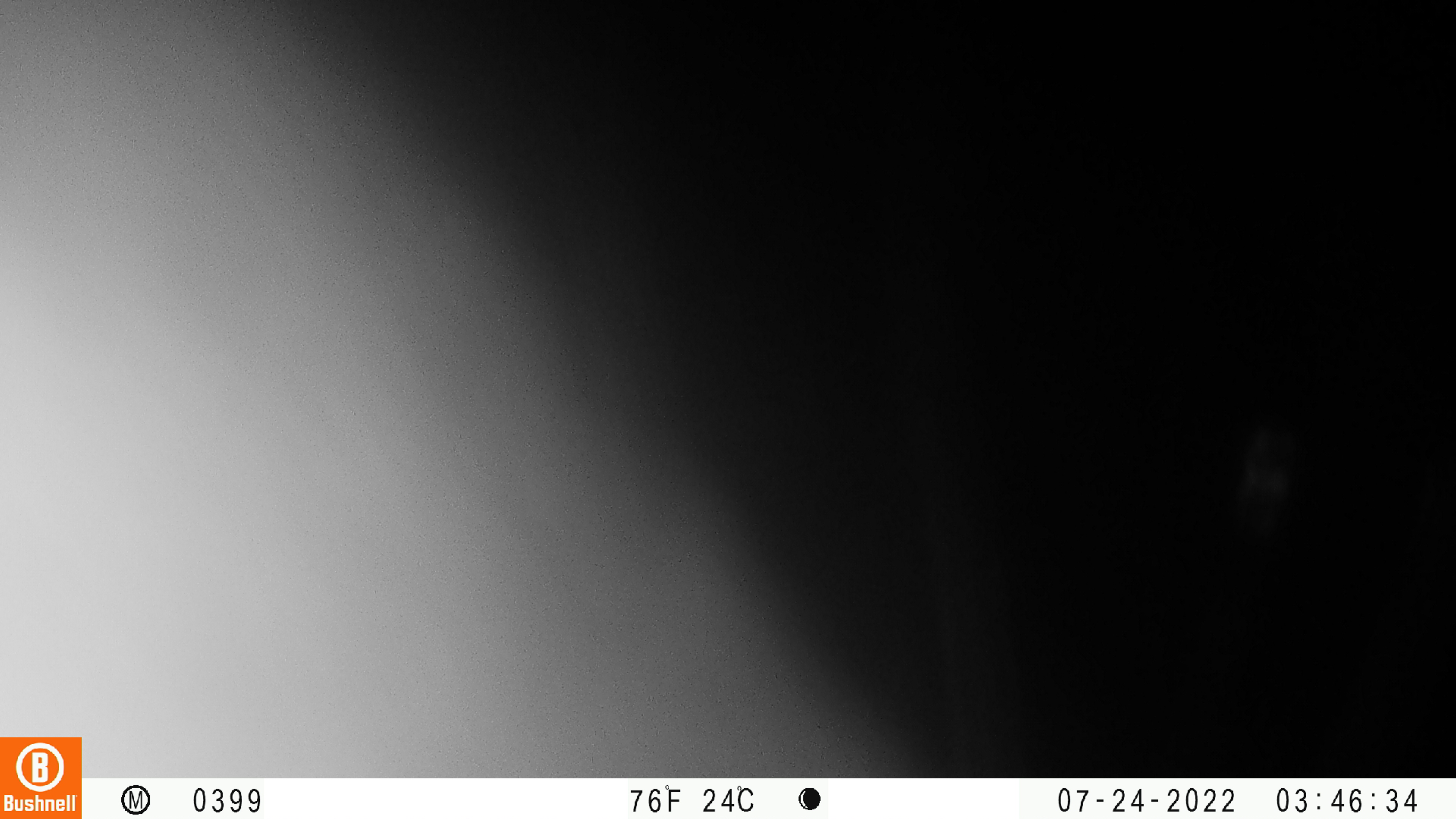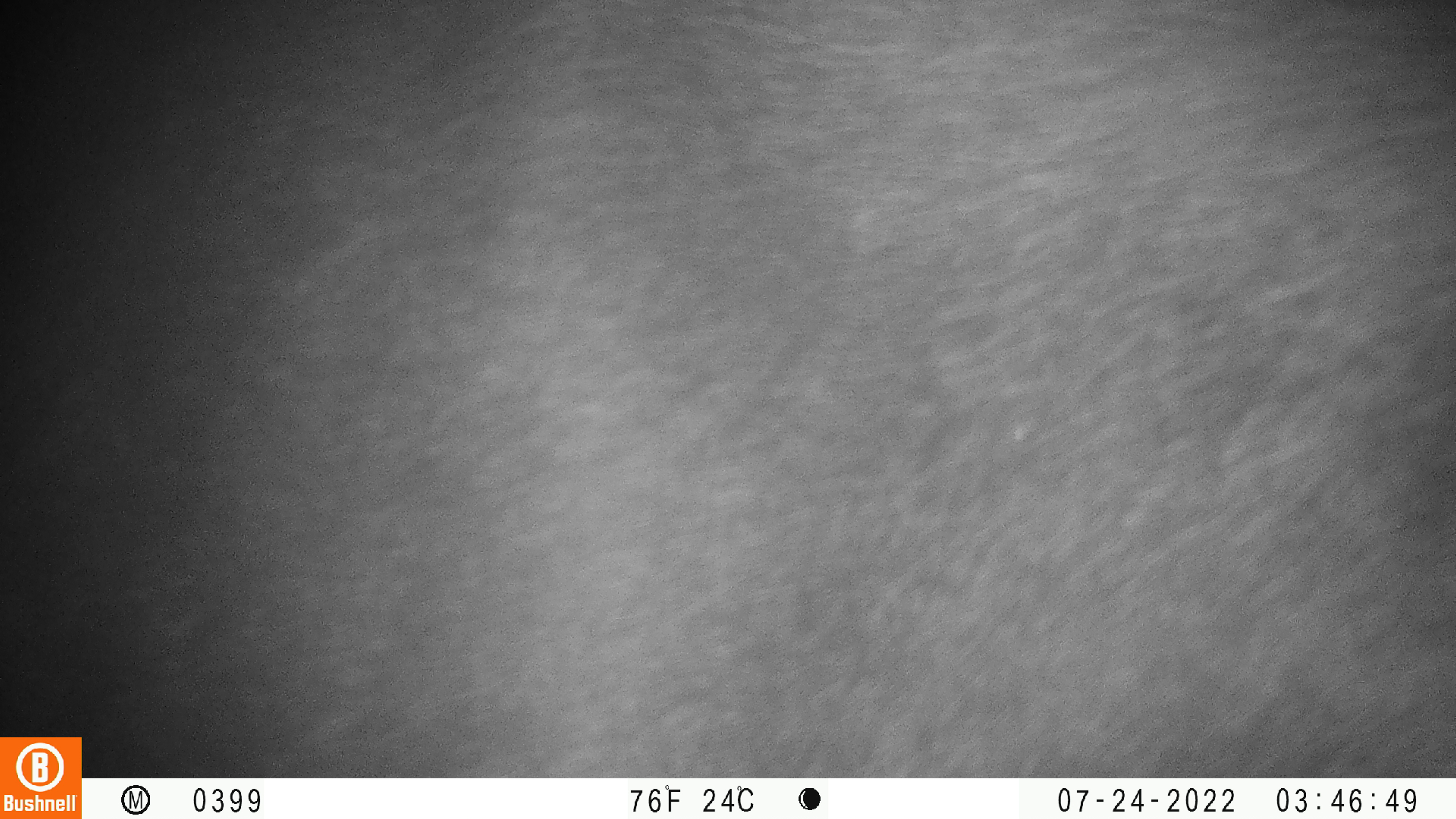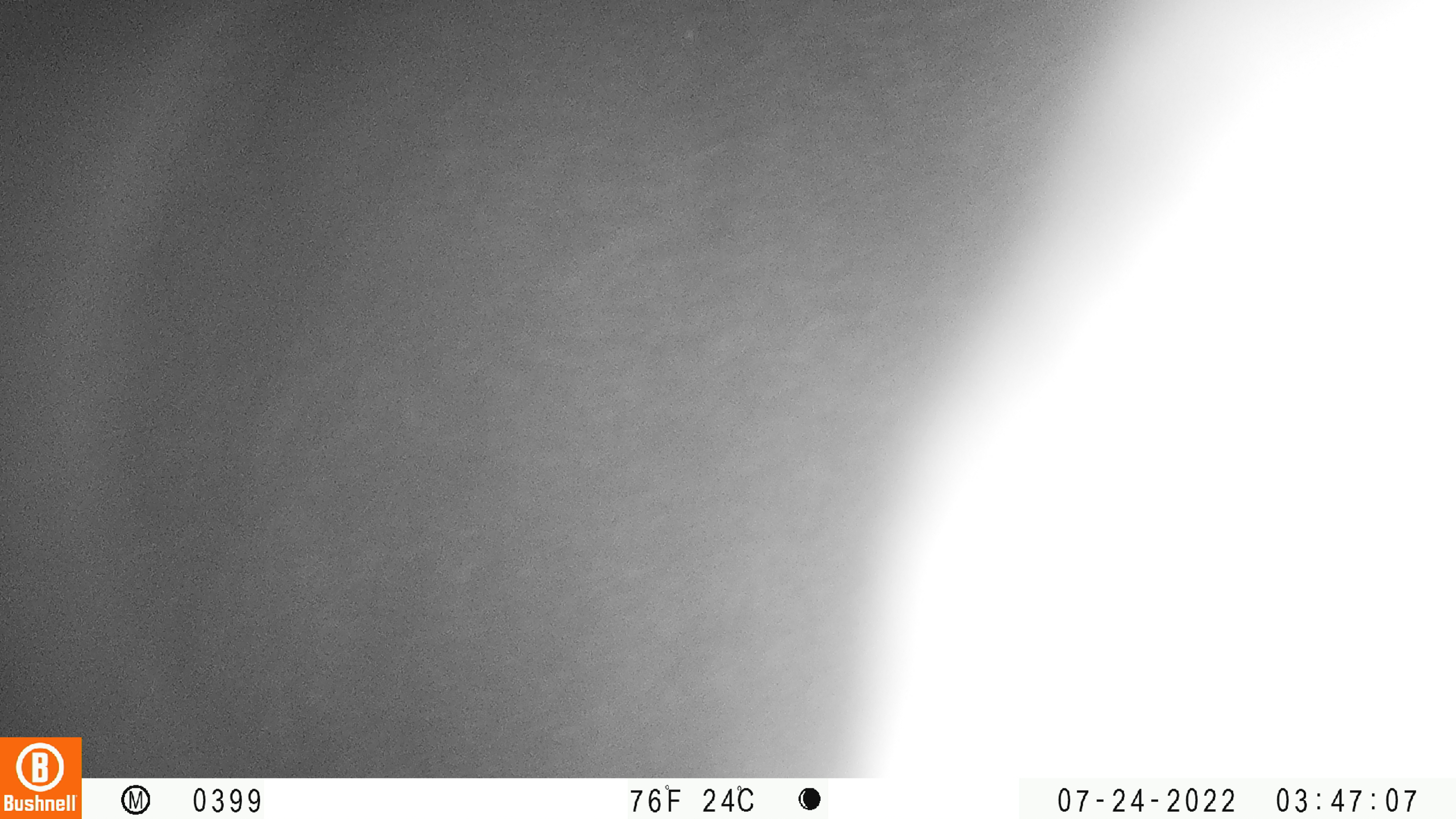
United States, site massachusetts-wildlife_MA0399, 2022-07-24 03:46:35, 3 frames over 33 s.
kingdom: Animalia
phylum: Chordata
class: Mammalia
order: Artiodactyla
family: Cervidae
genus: Alces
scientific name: Alces alces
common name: moose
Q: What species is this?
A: Moose (Alces alces).